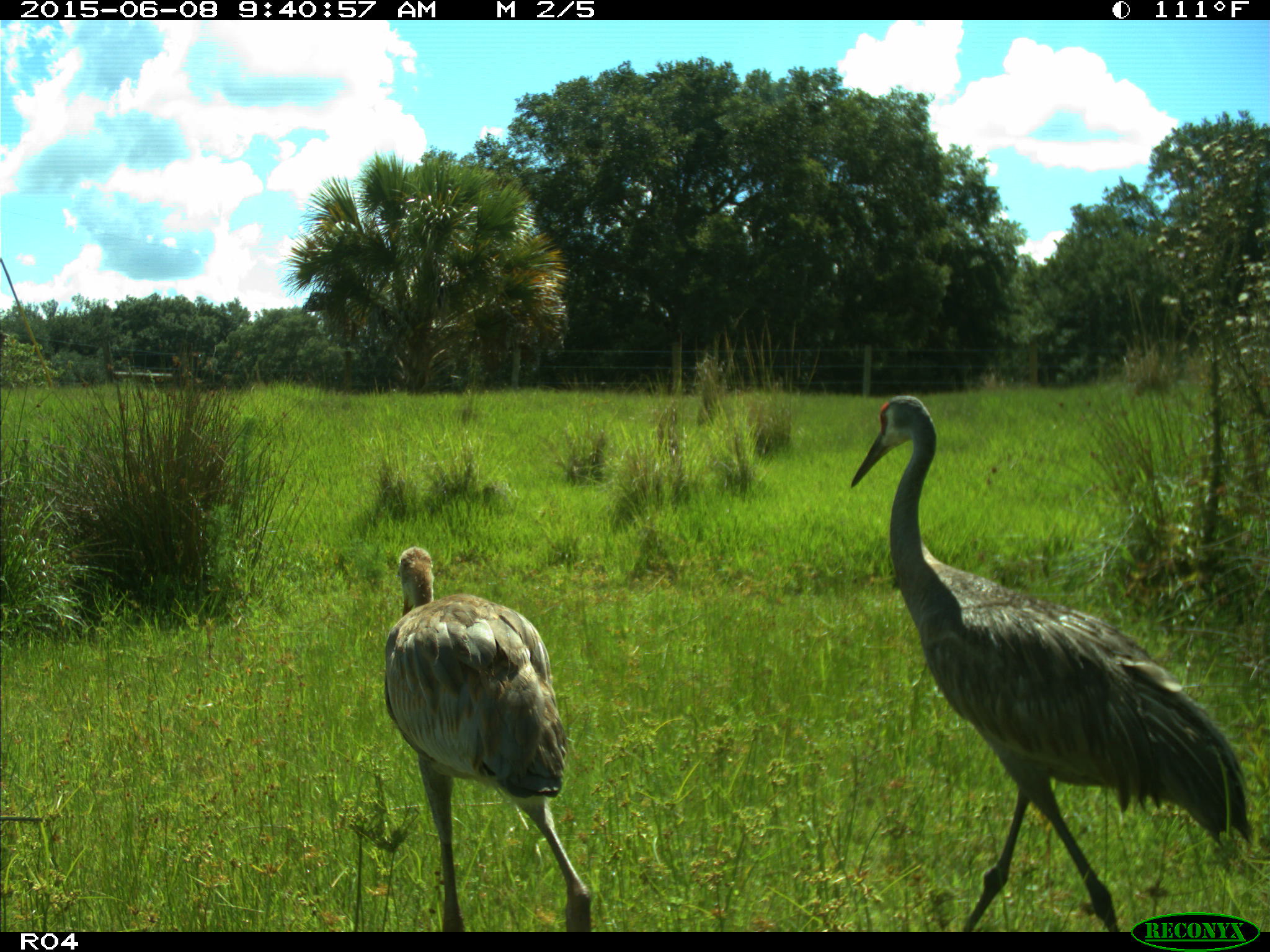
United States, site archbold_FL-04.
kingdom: Animalia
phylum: Chordata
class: Aves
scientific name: Aves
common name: birds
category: unidentified bird